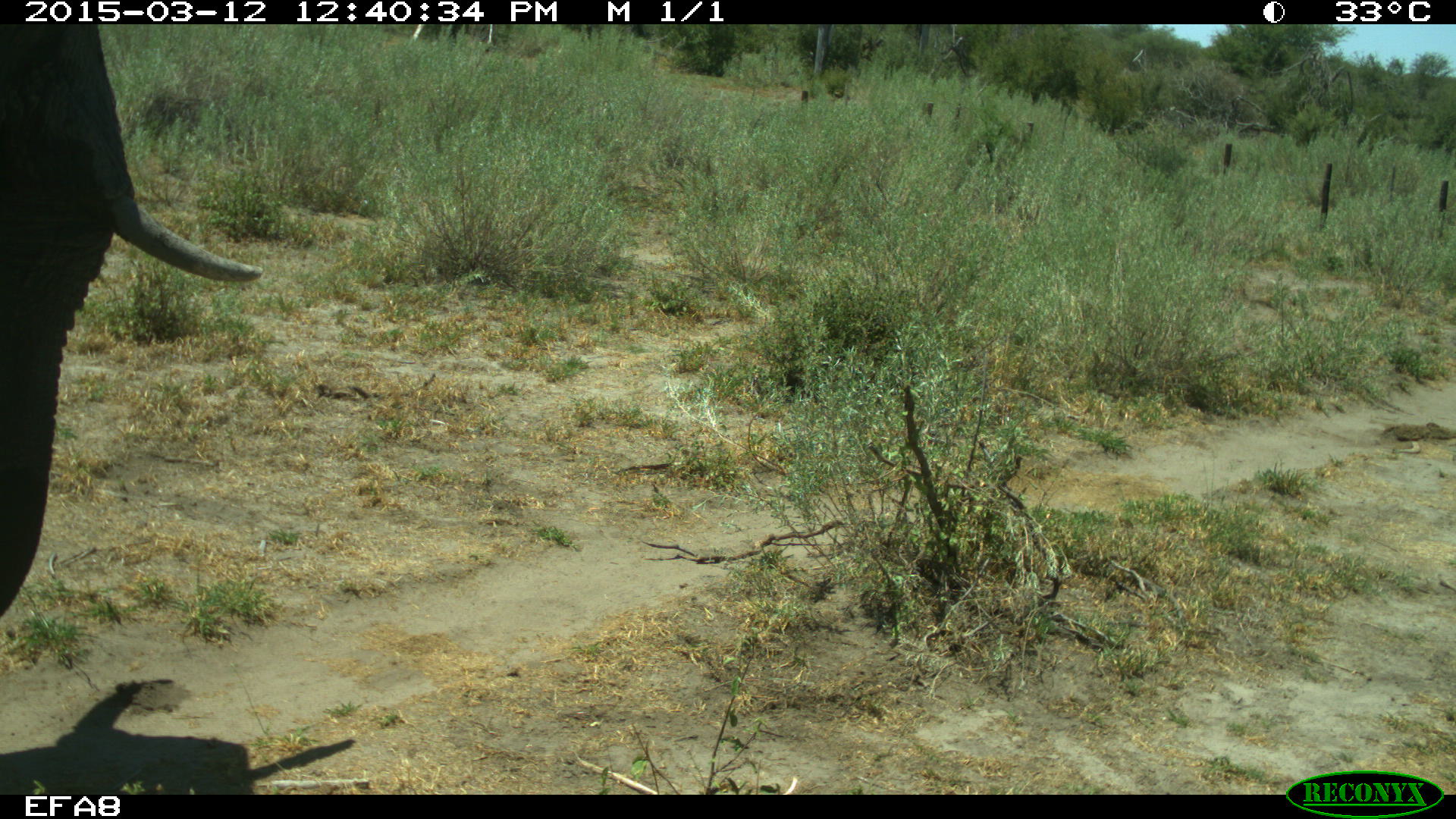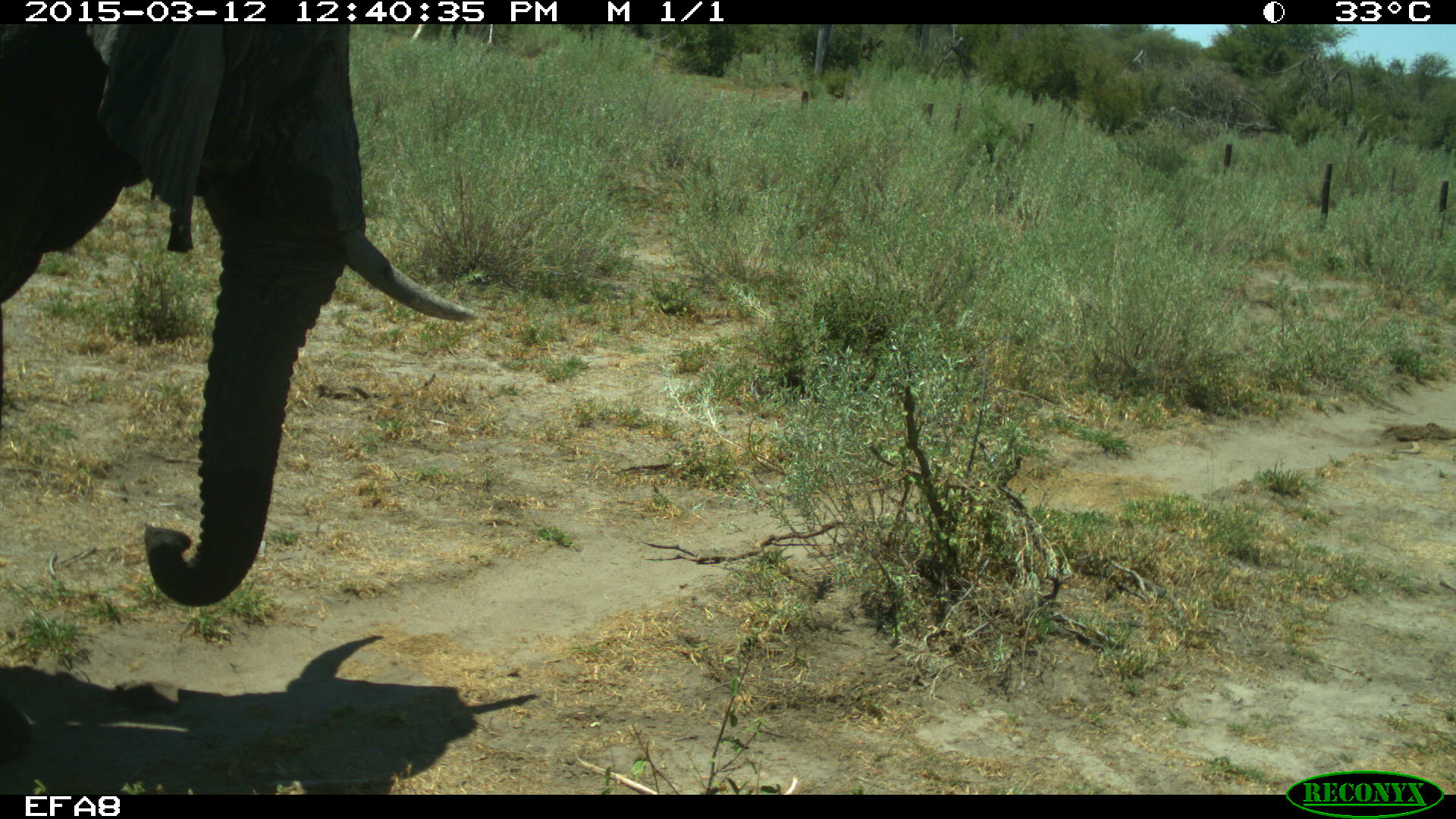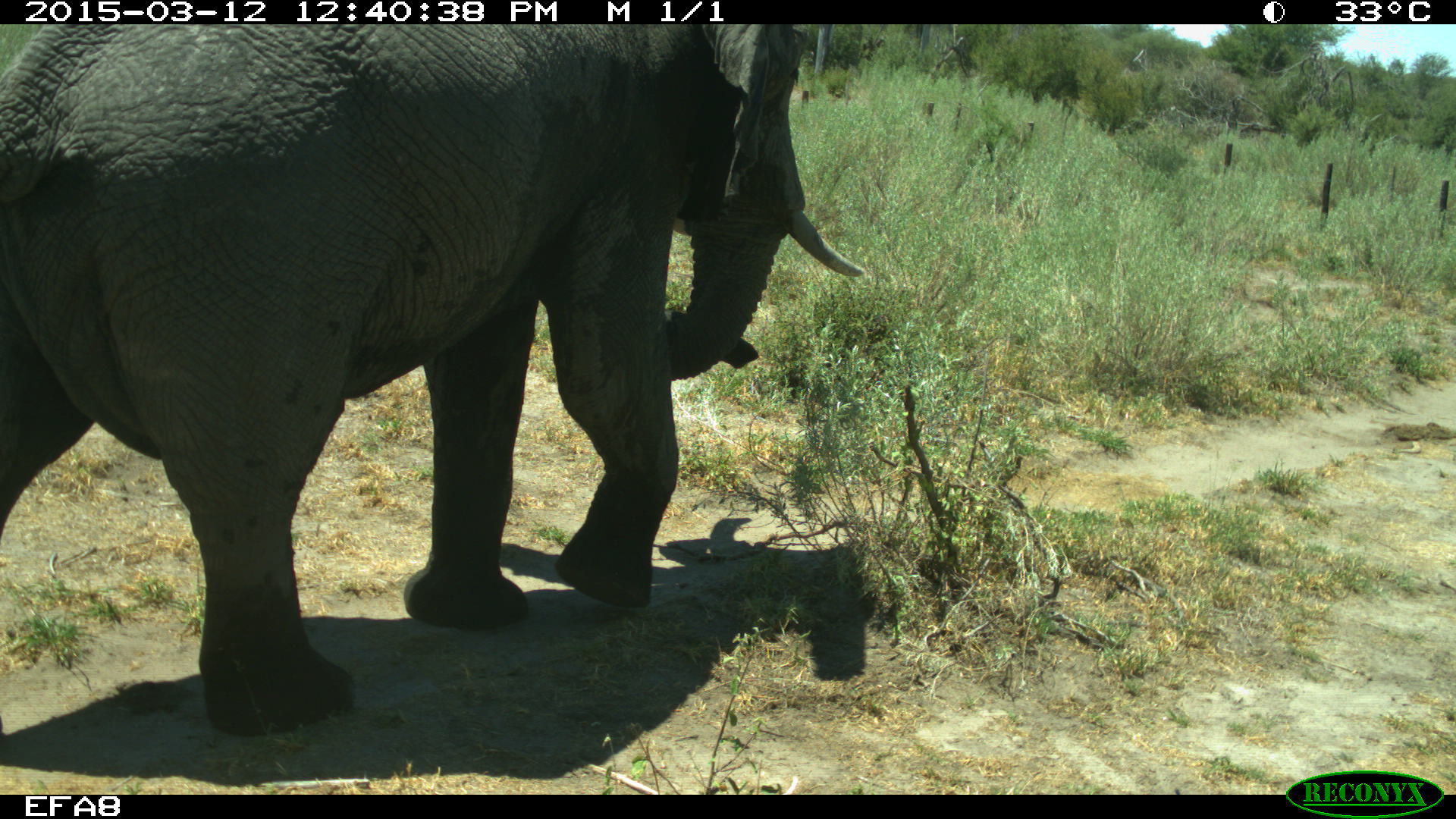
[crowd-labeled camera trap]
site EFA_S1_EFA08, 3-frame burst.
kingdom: Animalia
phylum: Chordata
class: Mammalia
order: Proboscidea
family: Elephantidae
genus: Loxodonta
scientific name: Loxodonta africana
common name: african bush elephant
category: elephant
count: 1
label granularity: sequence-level